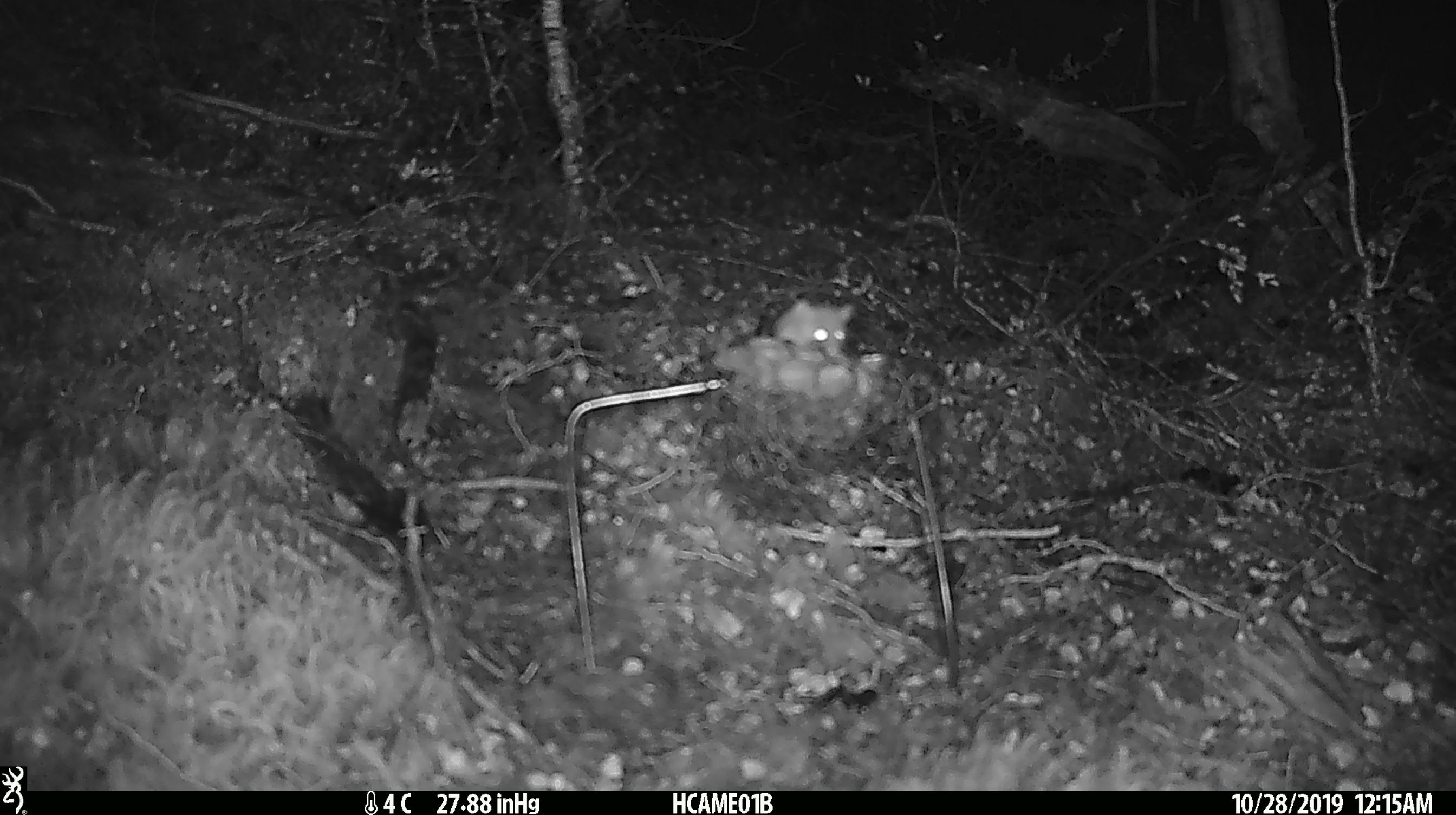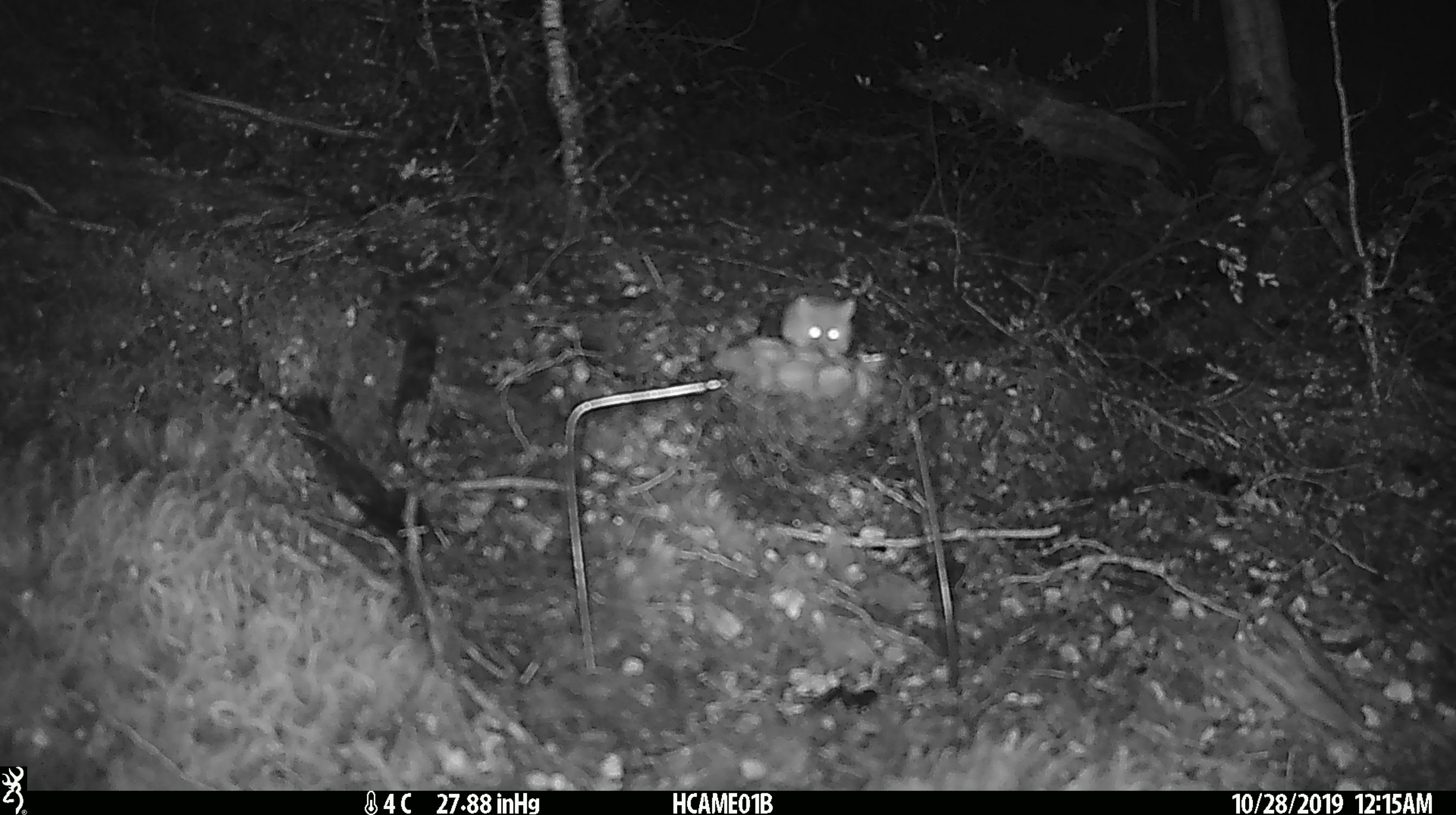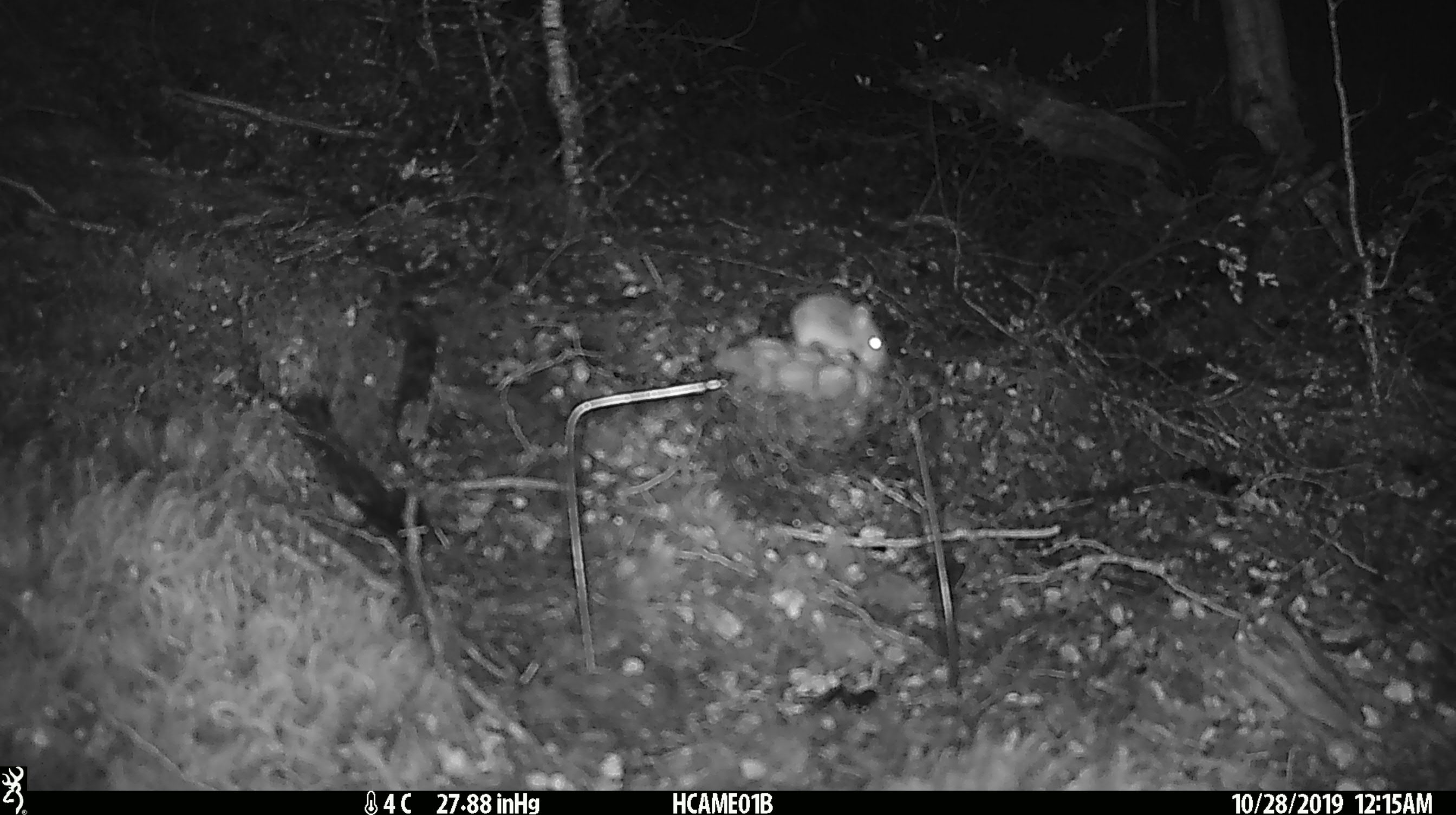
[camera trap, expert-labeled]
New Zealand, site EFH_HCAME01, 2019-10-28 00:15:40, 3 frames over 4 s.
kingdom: Animalia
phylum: Chordata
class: Mammalia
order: Rodentia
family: Muridae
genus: Mus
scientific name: Mus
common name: mouse